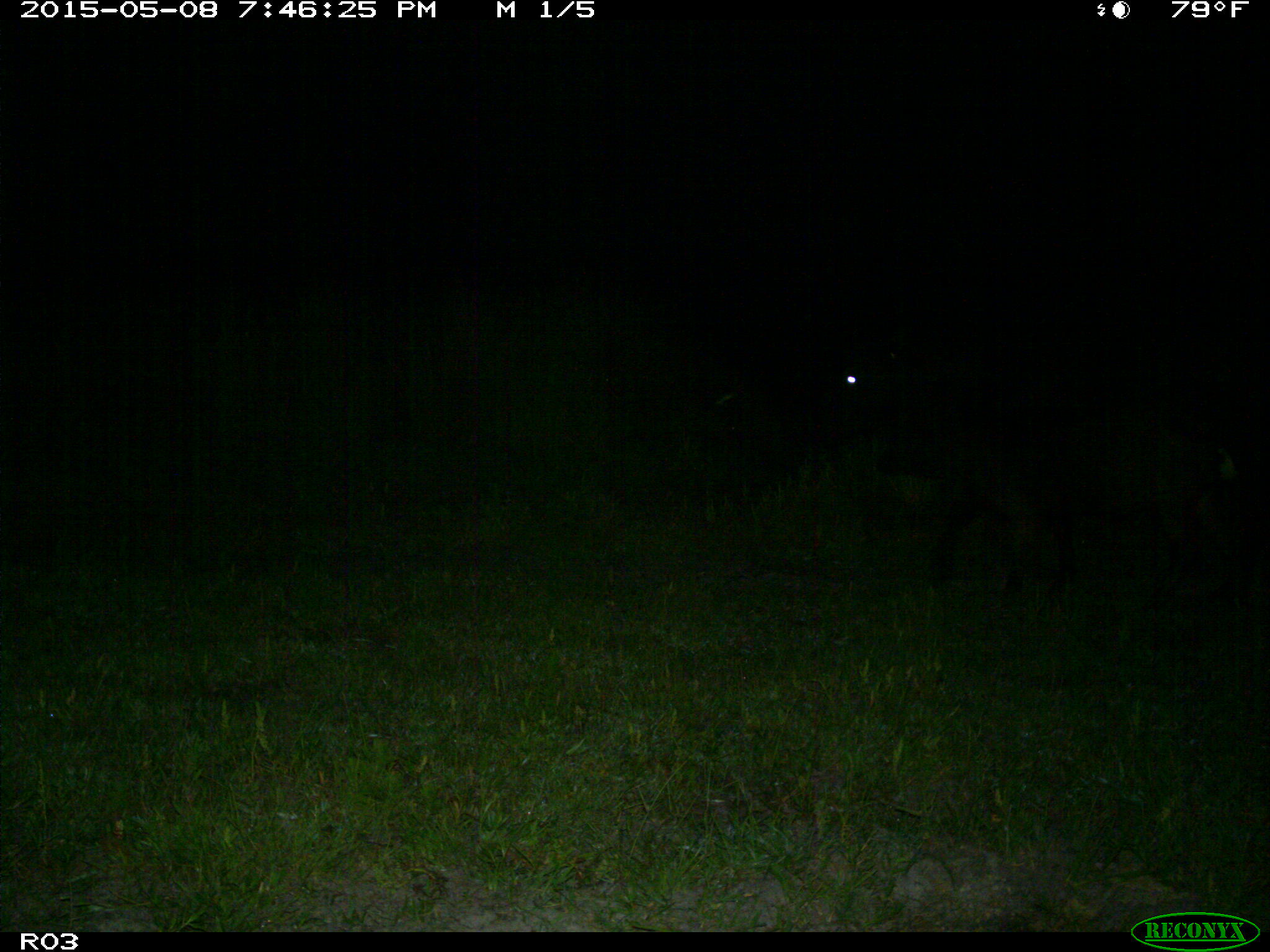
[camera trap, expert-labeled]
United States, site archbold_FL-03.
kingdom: Animalia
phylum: Chordata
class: Mammalia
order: Artiodactyla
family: Bovidae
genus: Bos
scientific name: Bos taurus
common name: domestic cow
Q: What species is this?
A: Bos taurus (domestic cow).